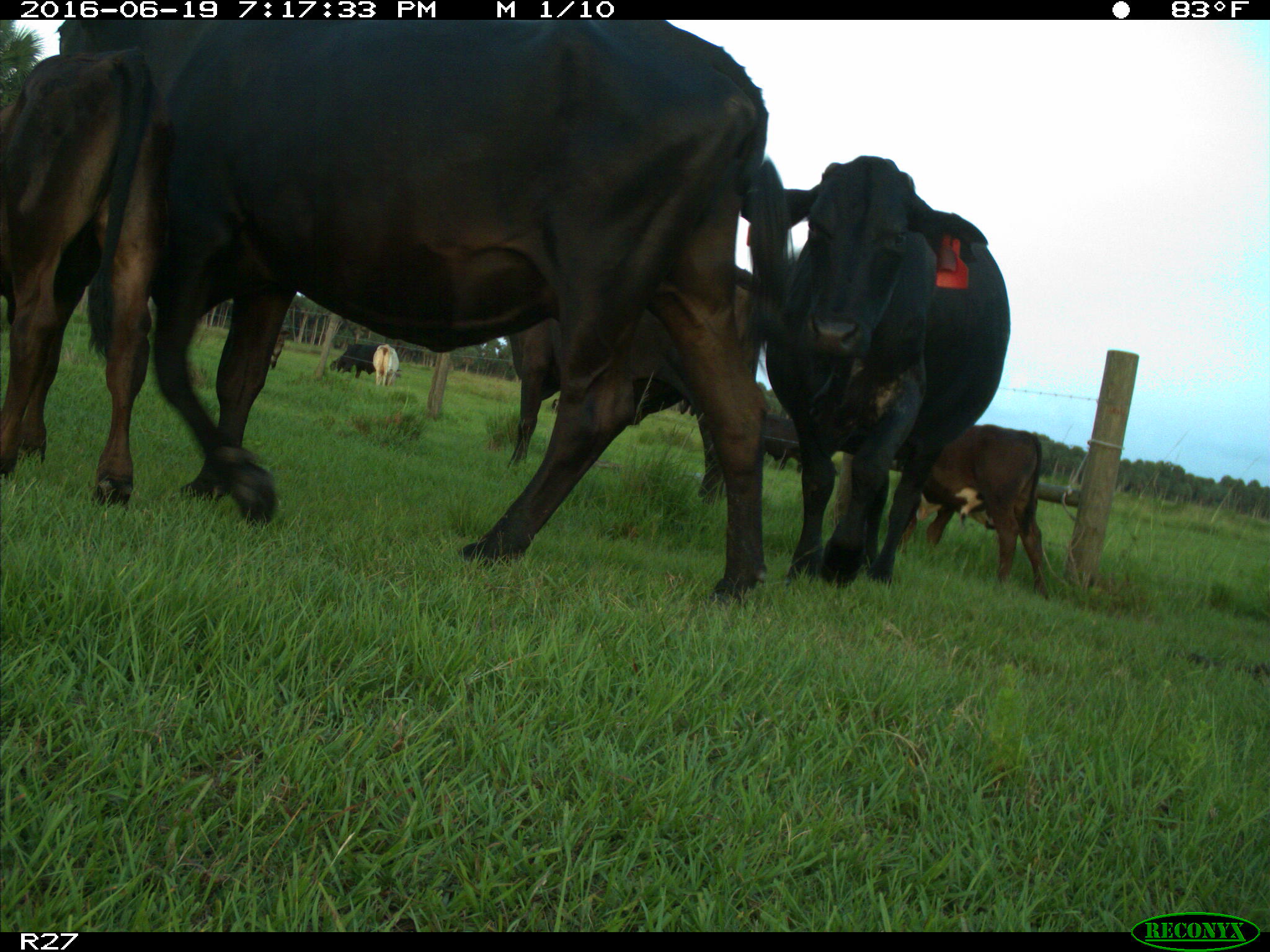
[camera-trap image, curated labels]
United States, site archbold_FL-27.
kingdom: Animalia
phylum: Chordata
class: Mammalia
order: Artiodactyla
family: Bovidae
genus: Bos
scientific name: Bos taurus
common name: domestic cow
Bos taurus (domestic cow).